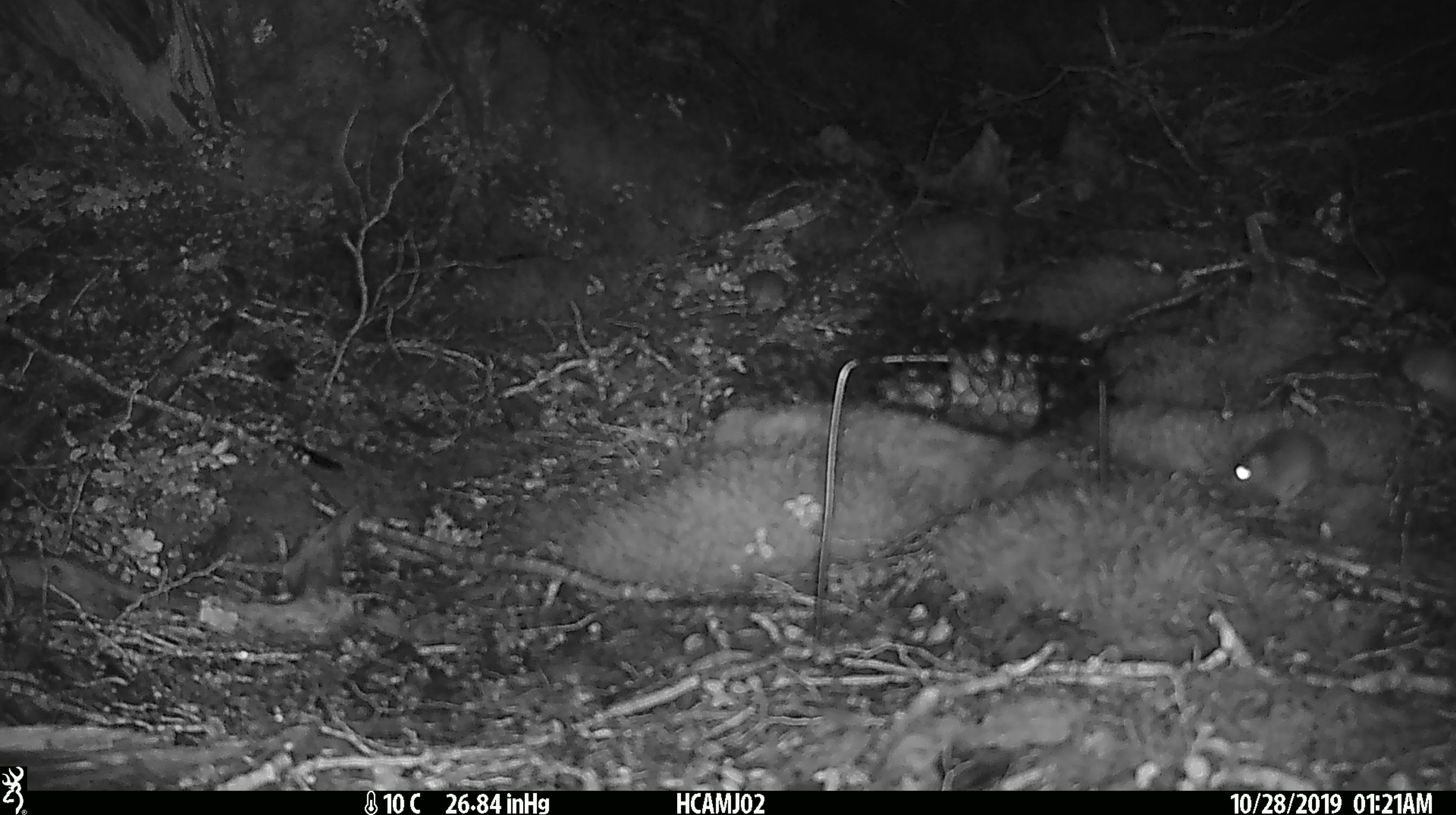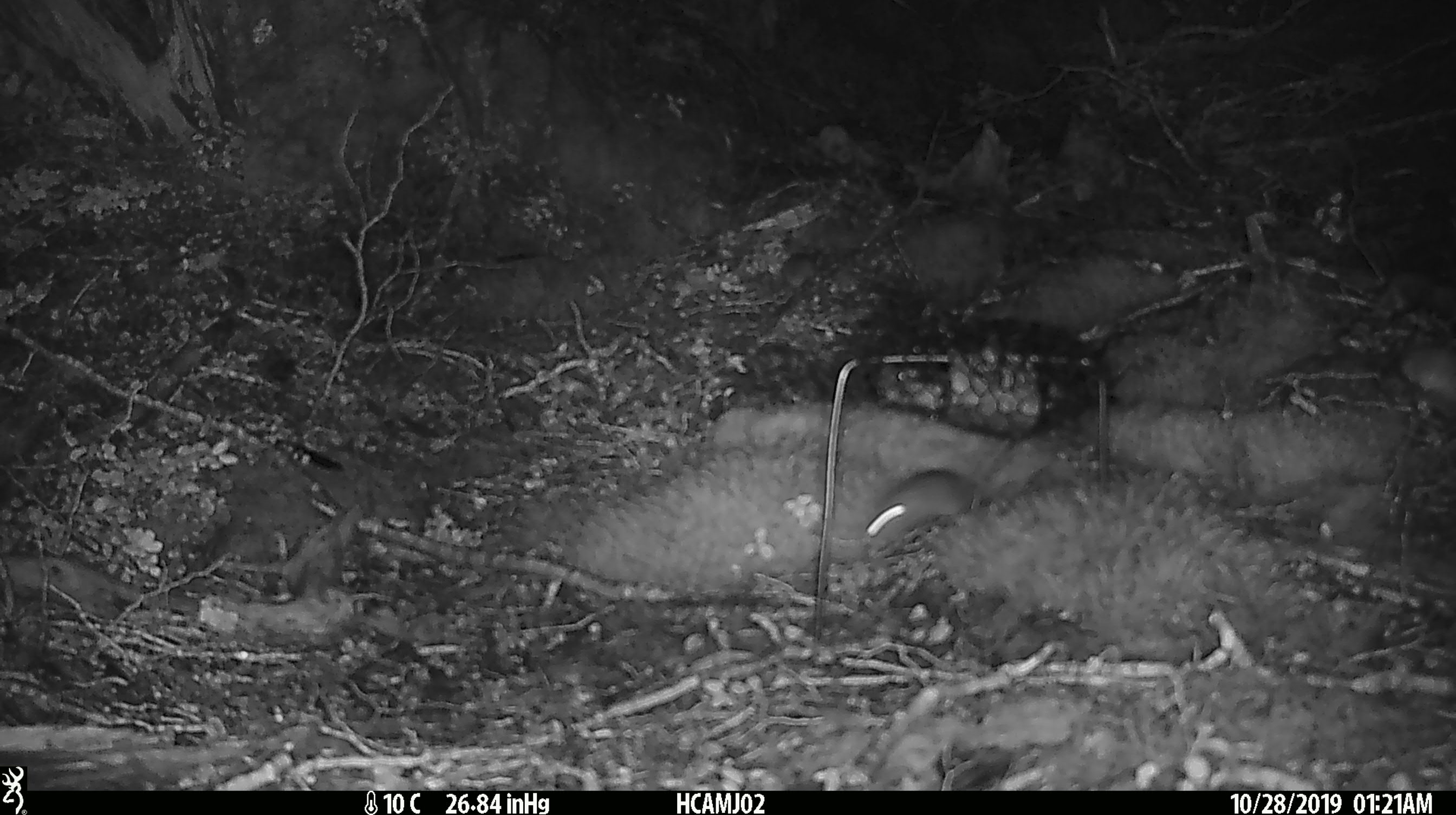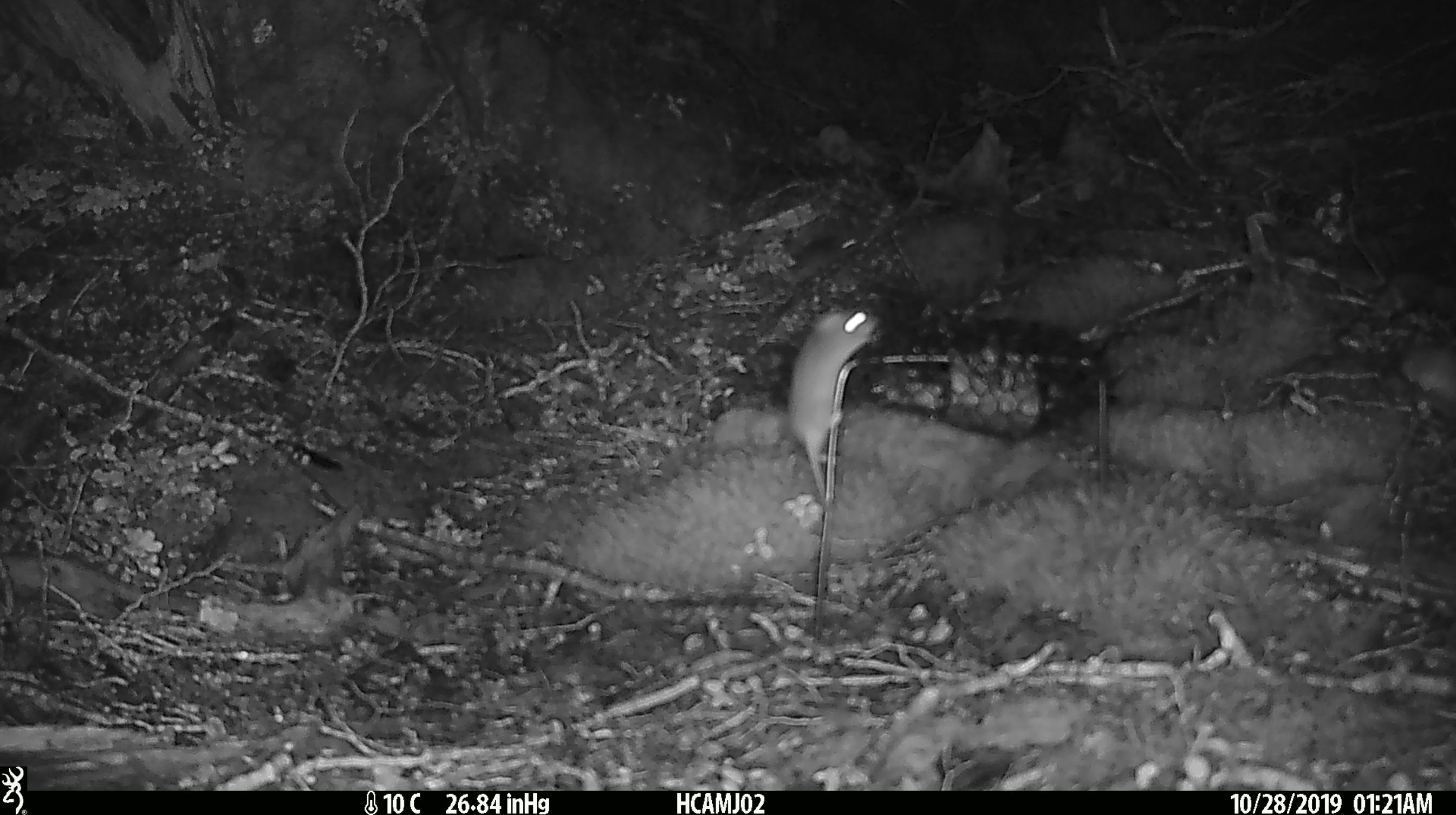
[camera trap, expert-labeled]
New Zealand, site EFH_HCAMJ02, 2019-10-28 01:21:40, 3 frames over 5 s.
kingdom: Animalia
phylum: Chordata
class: Mammalia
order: Rodentia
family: Muridae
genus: Mus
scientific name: Mus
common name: mouse